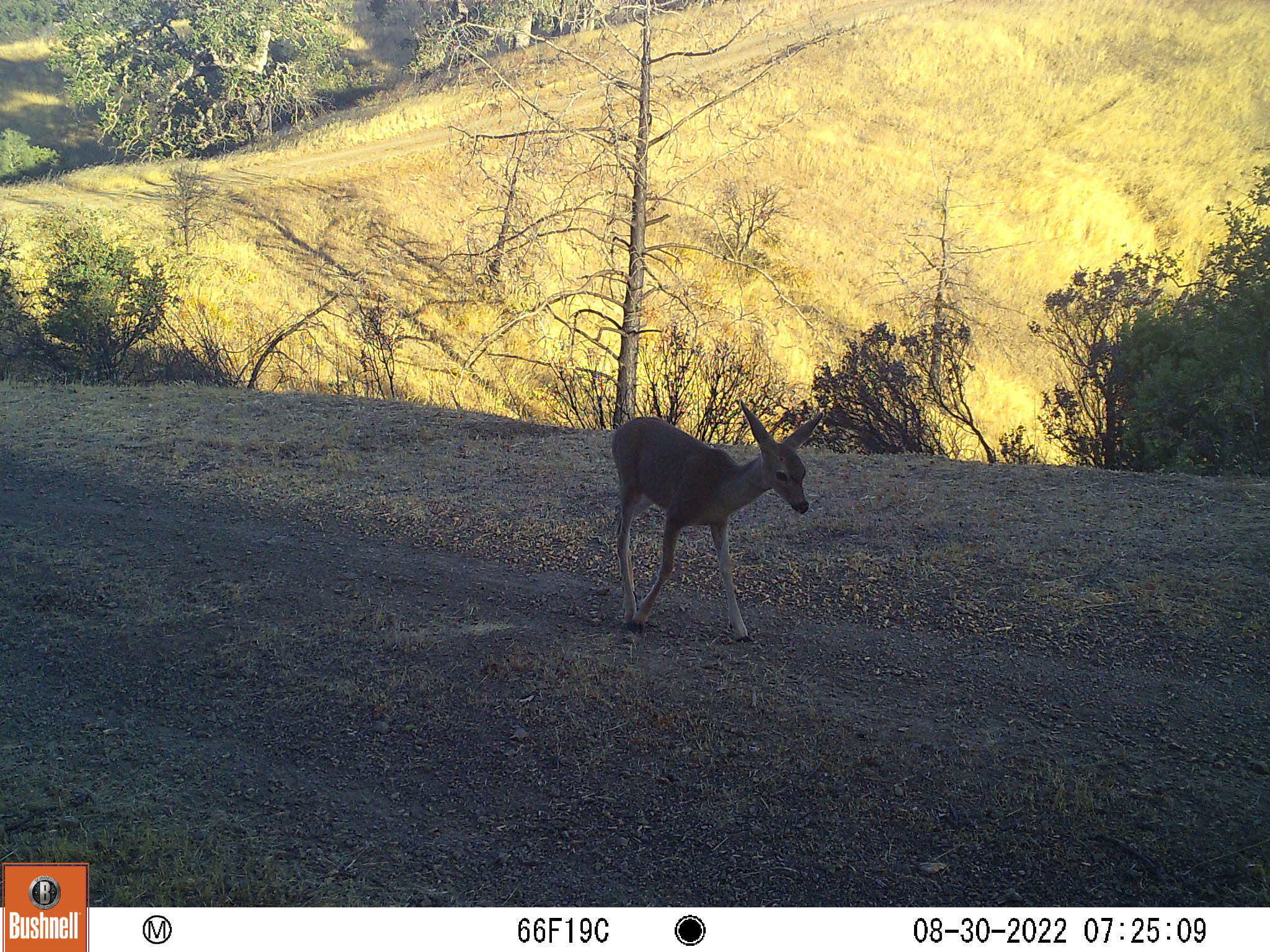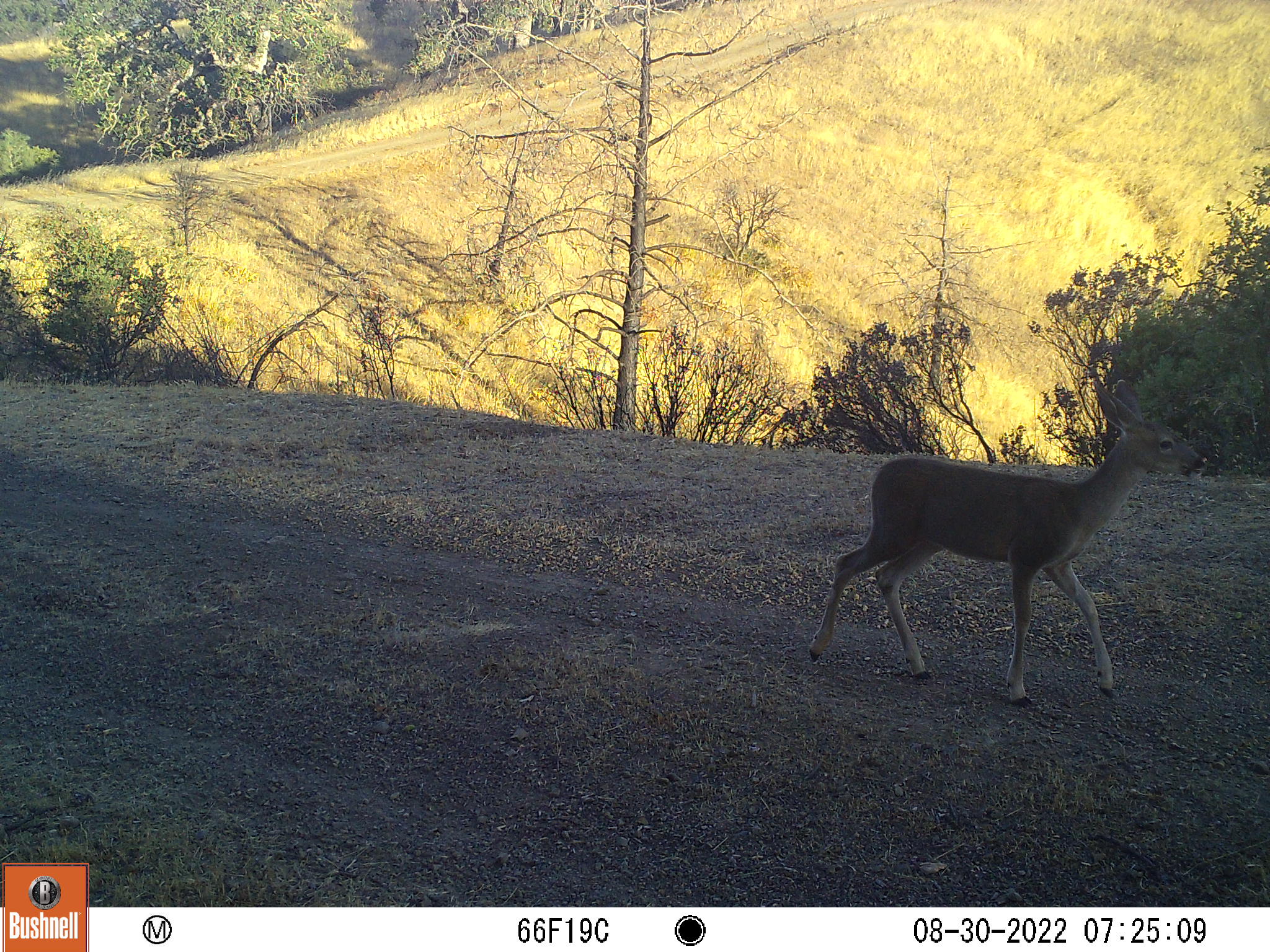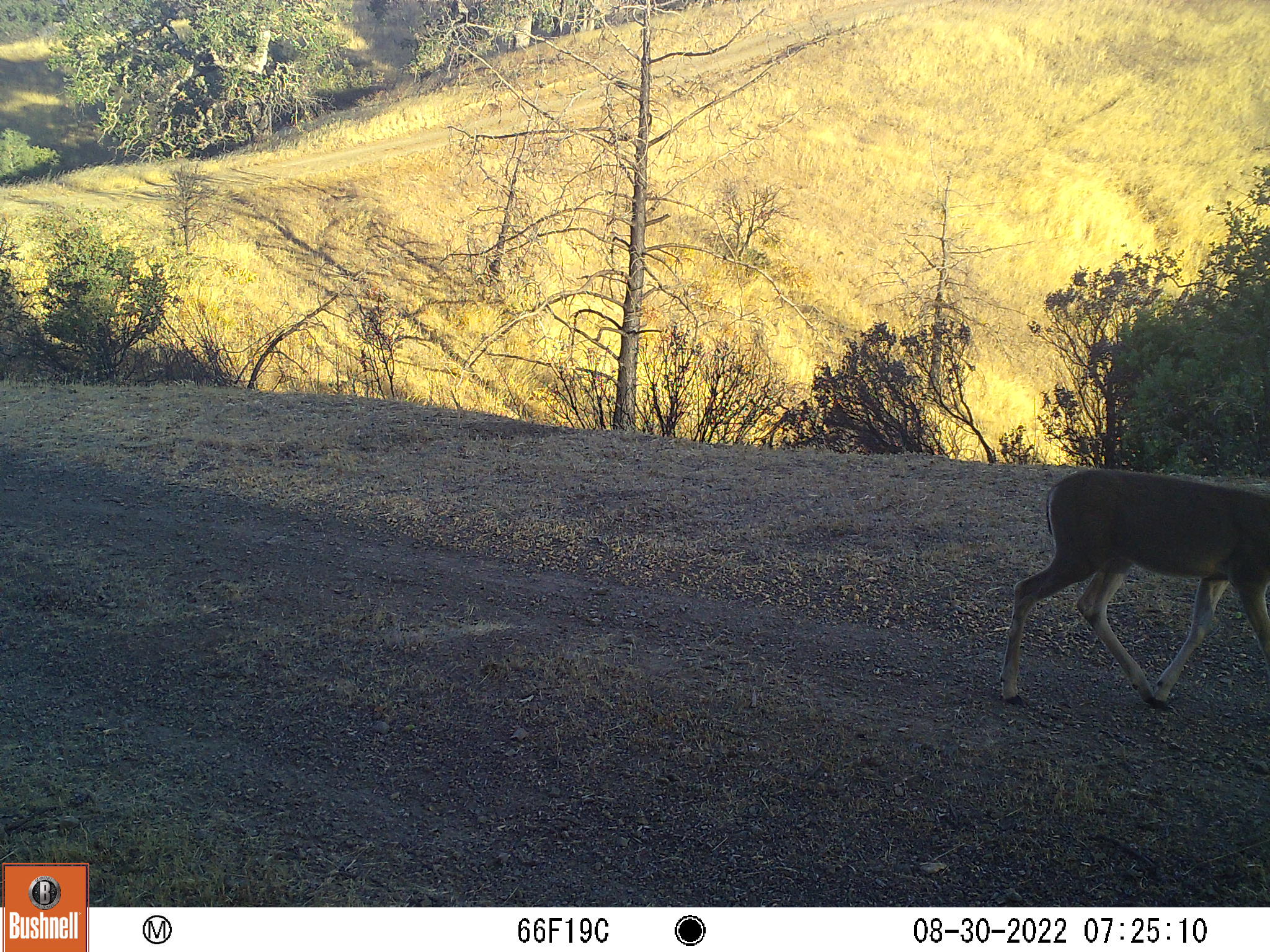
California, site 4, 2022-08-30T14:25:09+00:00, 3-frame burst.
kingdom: Animalia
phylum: Chordata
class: Mammalia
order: Artiodactyla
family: Cervidae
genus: Odocoileus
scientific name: Odocoileus hemionus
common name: mule deer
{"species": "mule deer (Odocoileus hemionus)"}